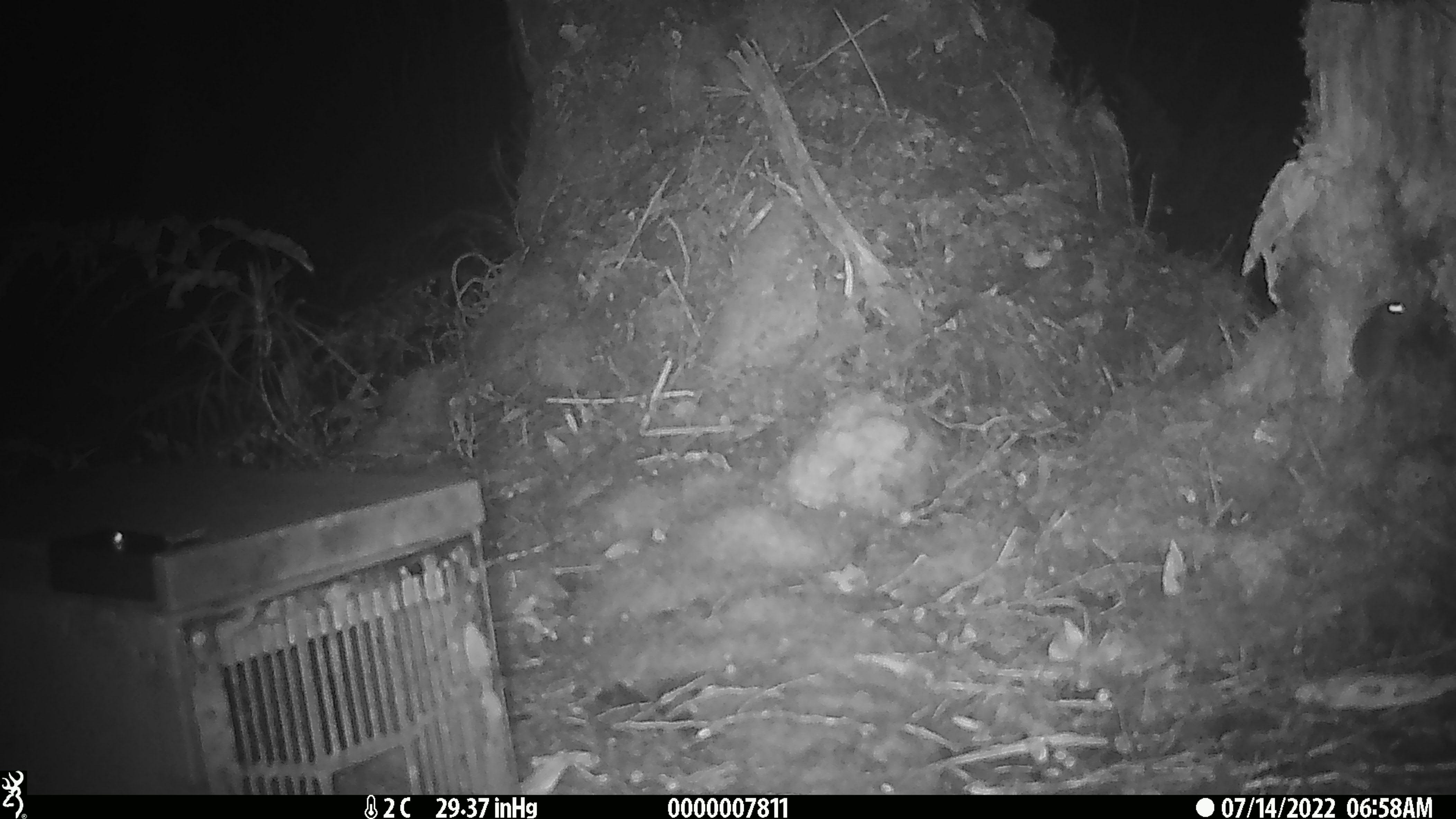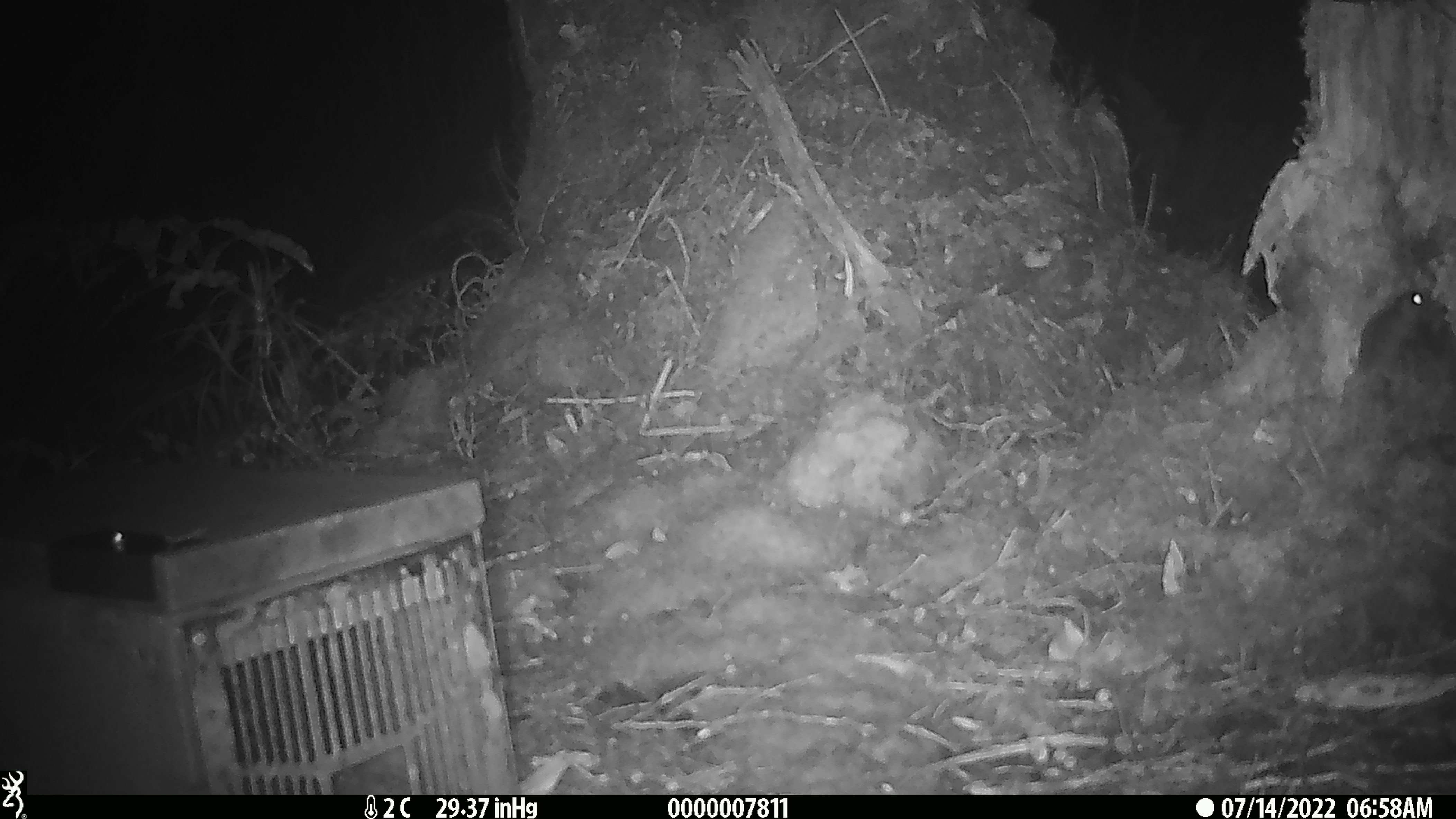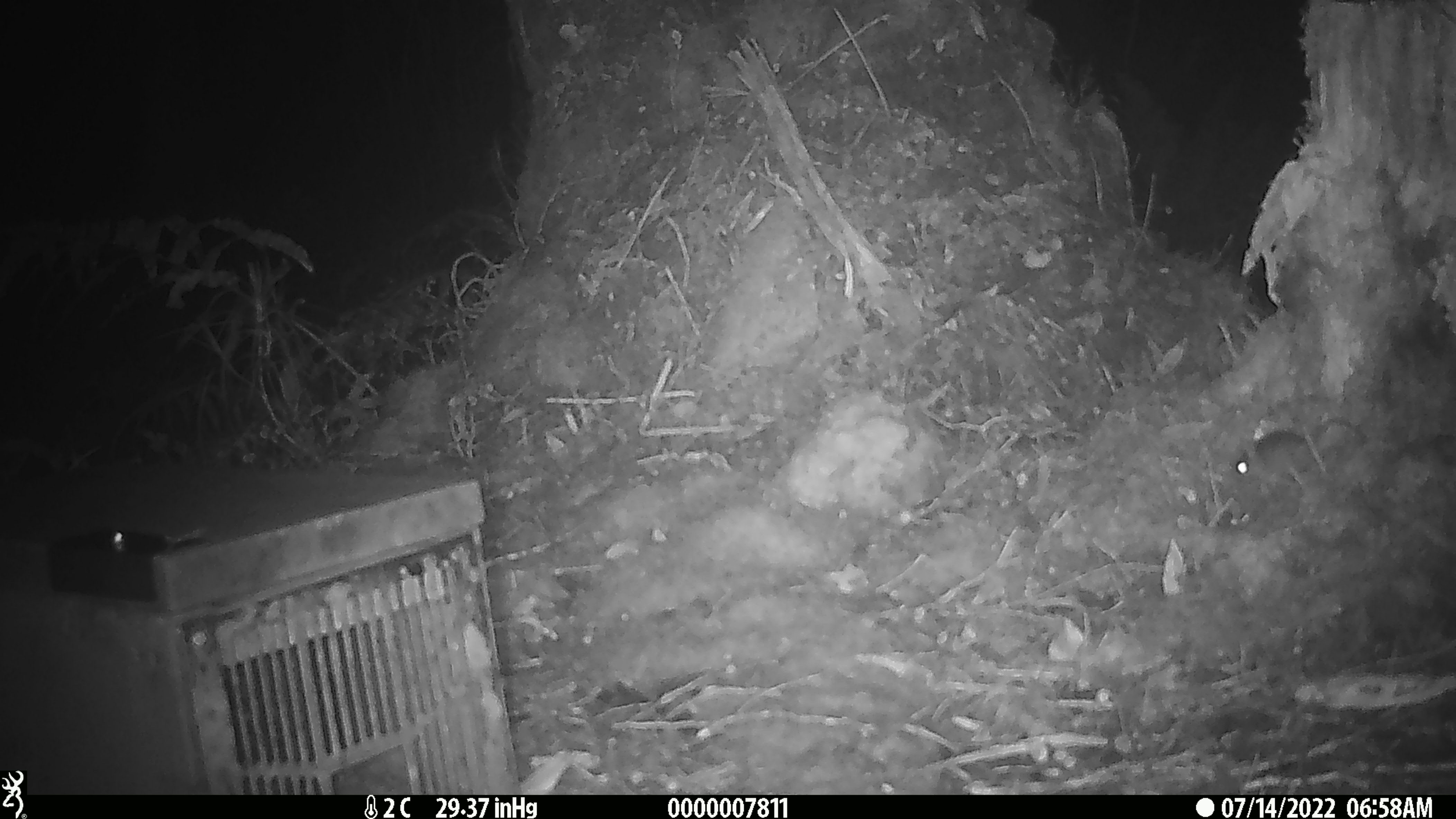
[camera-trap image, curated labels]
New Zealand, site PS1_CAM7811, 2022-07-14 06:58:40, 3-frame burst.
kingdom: Animalia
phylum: Chordata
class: Mammalia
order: Rodentia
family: Muridae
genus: Mus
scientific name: Mus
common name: mouse